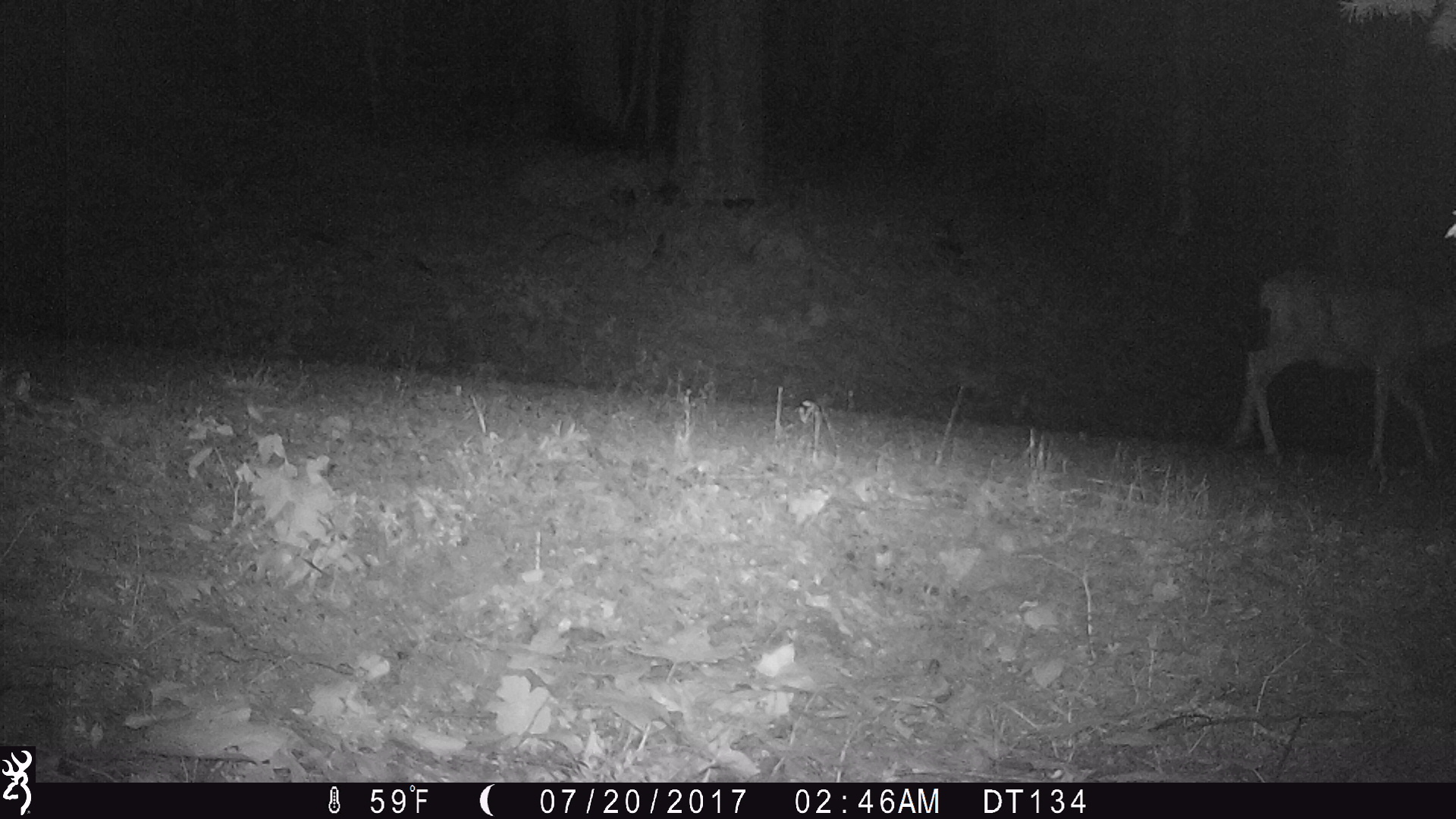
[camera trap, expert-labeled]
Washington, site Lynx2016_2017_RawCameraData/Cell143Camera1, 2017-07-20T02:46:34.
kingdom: Animalia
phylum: Chordata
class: Mammalia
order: Artiodactyla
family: Cervidae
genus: Odocoileus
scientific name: Odocoileus hemionus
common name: mule deer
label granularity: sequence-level